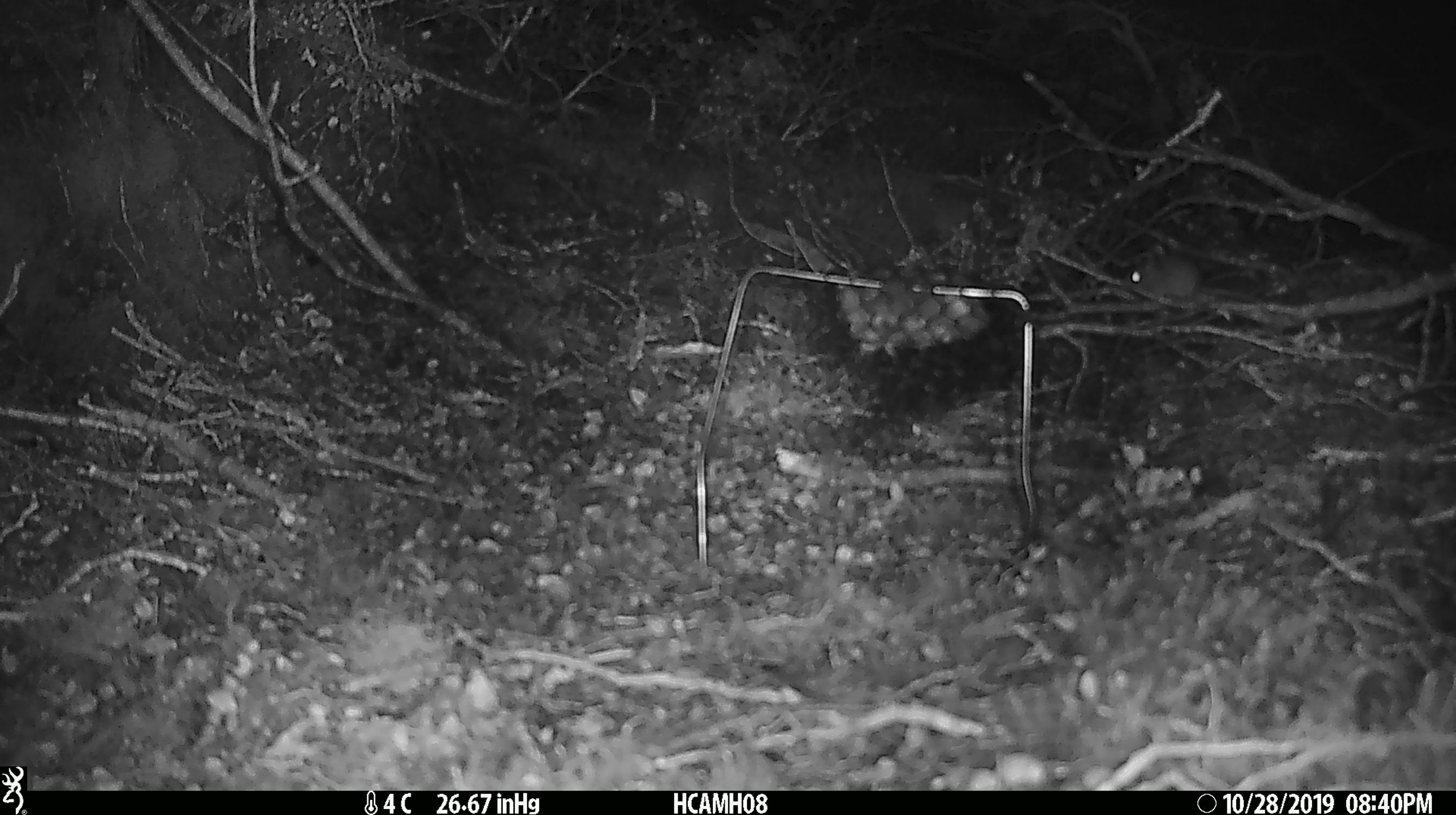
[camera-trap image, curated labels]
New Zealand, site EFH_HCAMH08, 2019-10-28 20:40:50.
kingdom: Animalia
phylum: Chordata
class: Mammalia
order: Rodentia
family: Muridae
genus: Mus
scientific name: Mus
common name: mouse